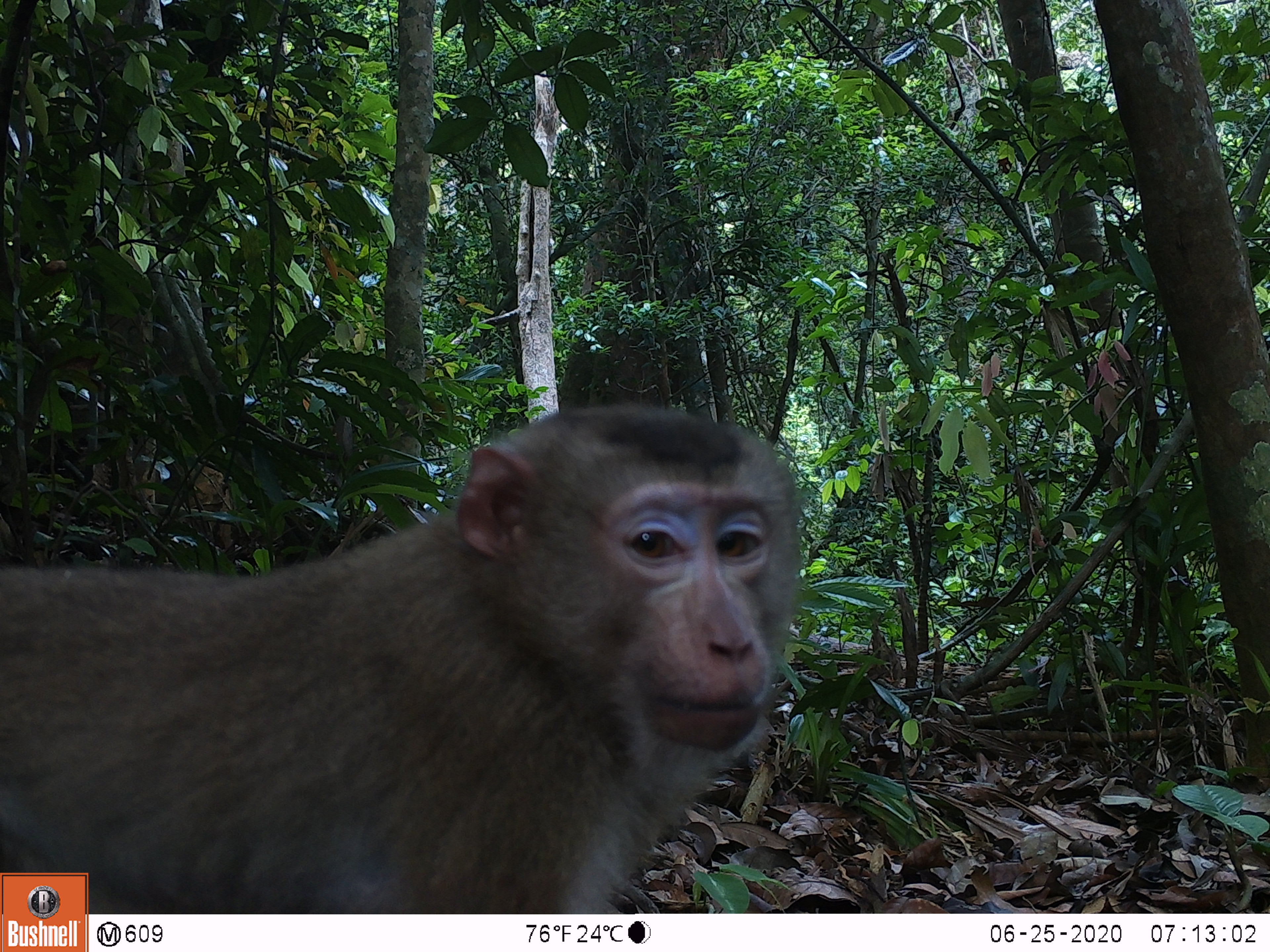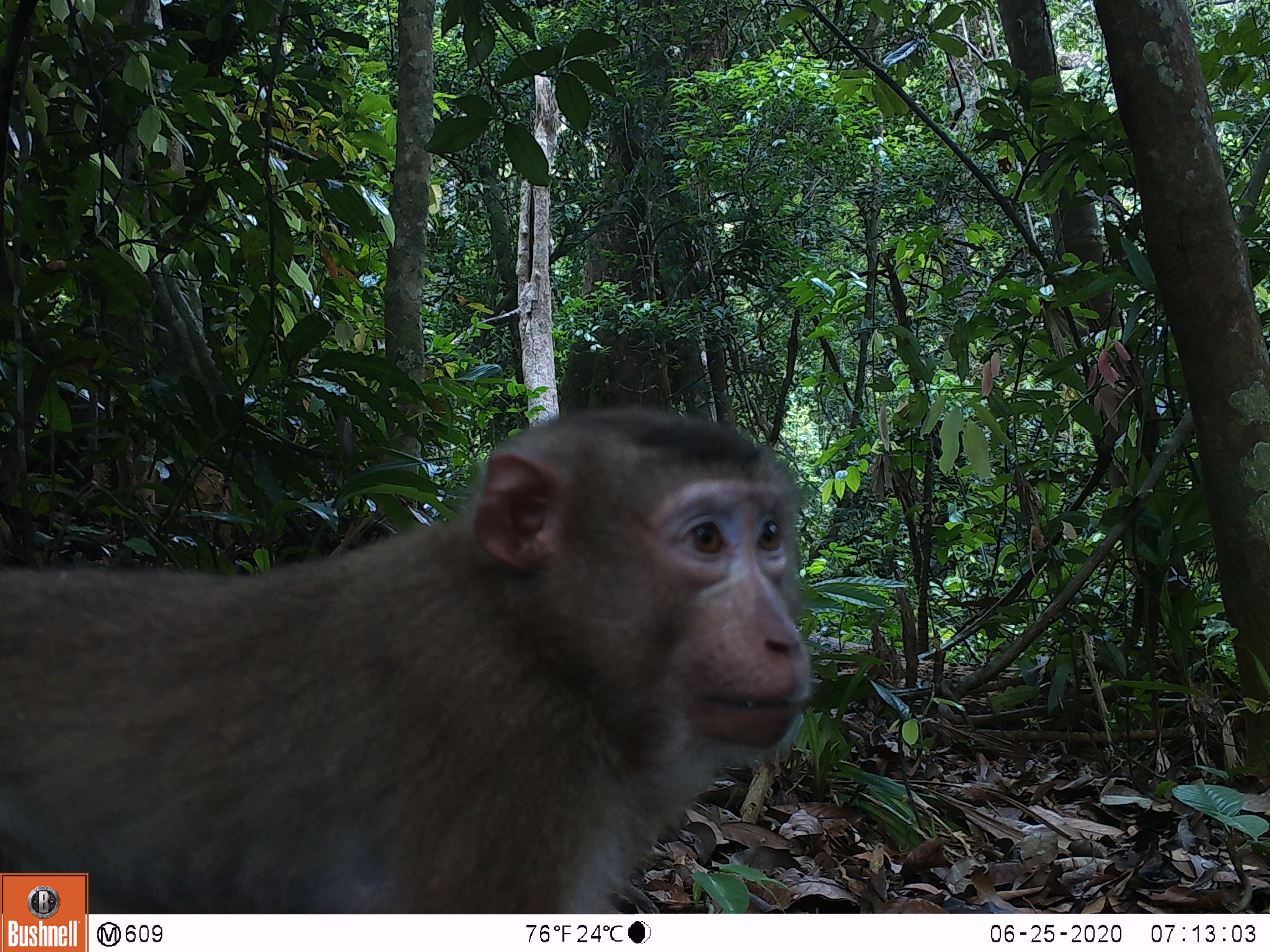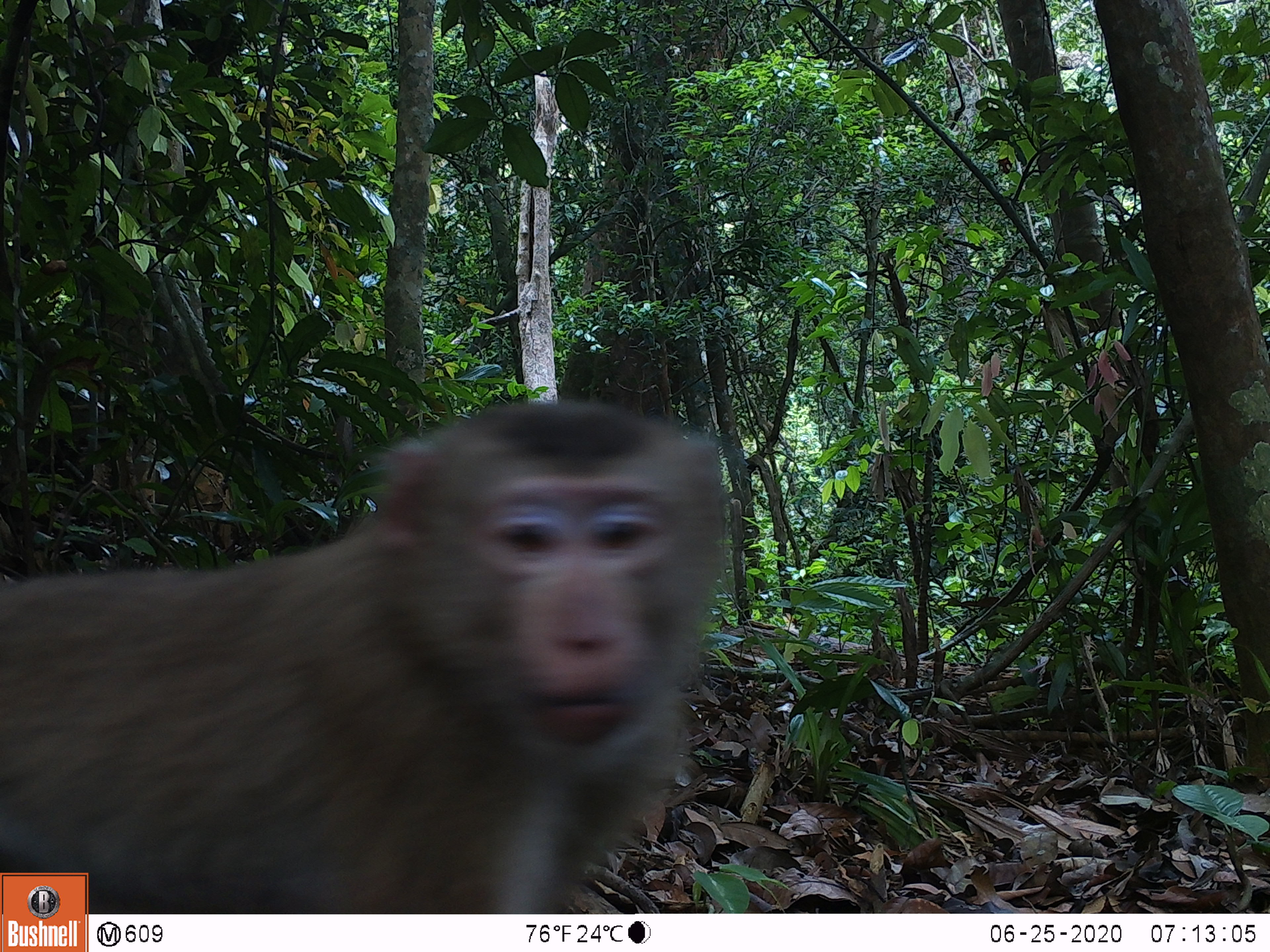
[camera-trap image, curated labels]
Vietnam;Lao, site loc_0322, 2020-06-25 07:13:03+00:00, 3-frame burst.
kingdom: Animalia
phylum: Chordata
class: Mammalia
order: Primates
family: Cercopithecidae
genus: Macaca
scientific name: Macaca nemestrina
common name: pig-tailed macaque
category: pig tailed macaque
Pig tailed macaque (pig-tailed macaque) (Macaca nemestrina). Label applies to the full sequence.